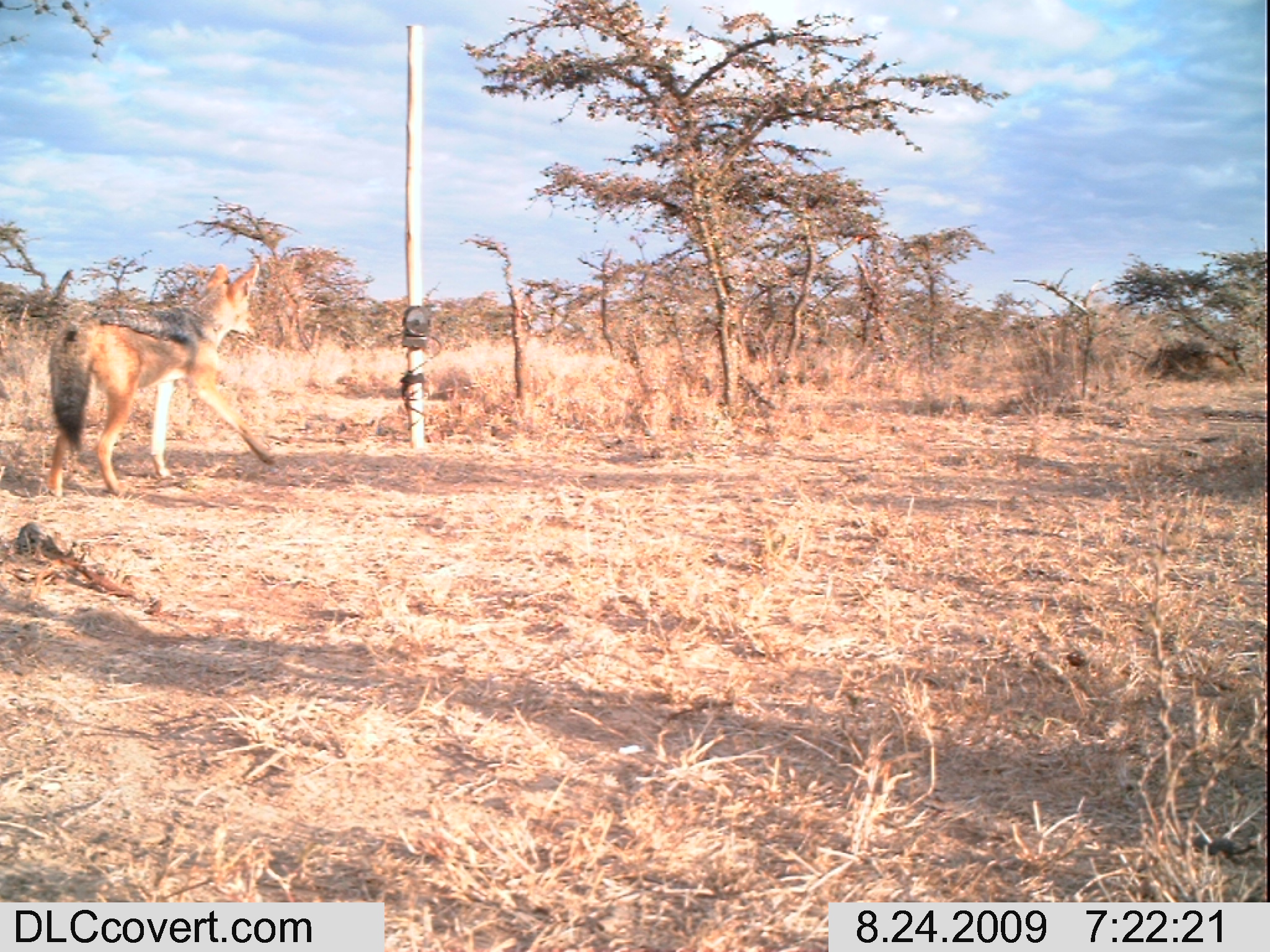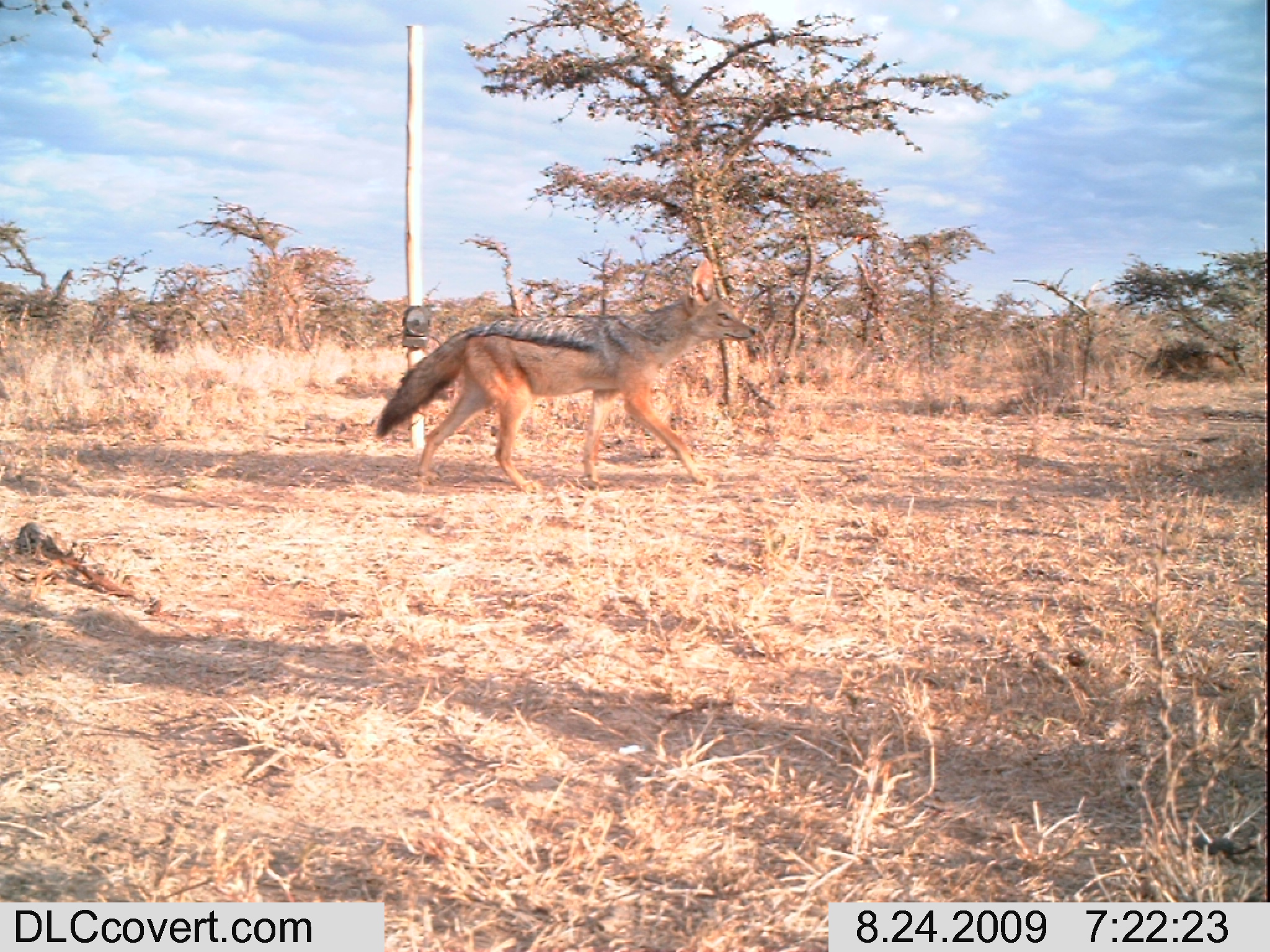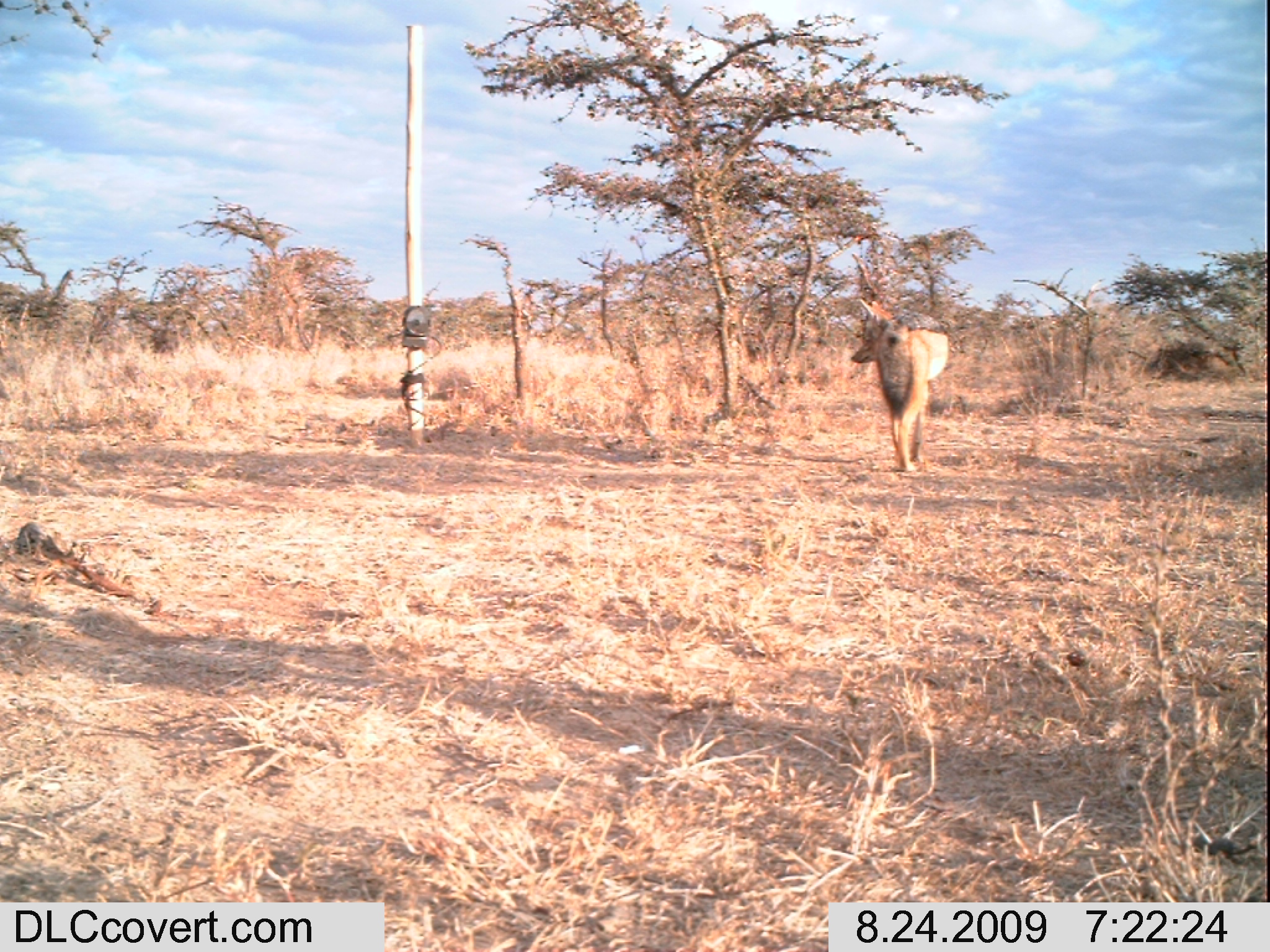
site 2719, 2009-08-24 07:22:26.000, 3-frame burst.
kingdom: Animalia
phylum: Chordata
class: Mammalia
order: Carnivora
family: Canidae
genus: Lupulella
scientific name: Lupulella mesomelas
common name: black-backed jackal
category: canis mesomelas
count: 1